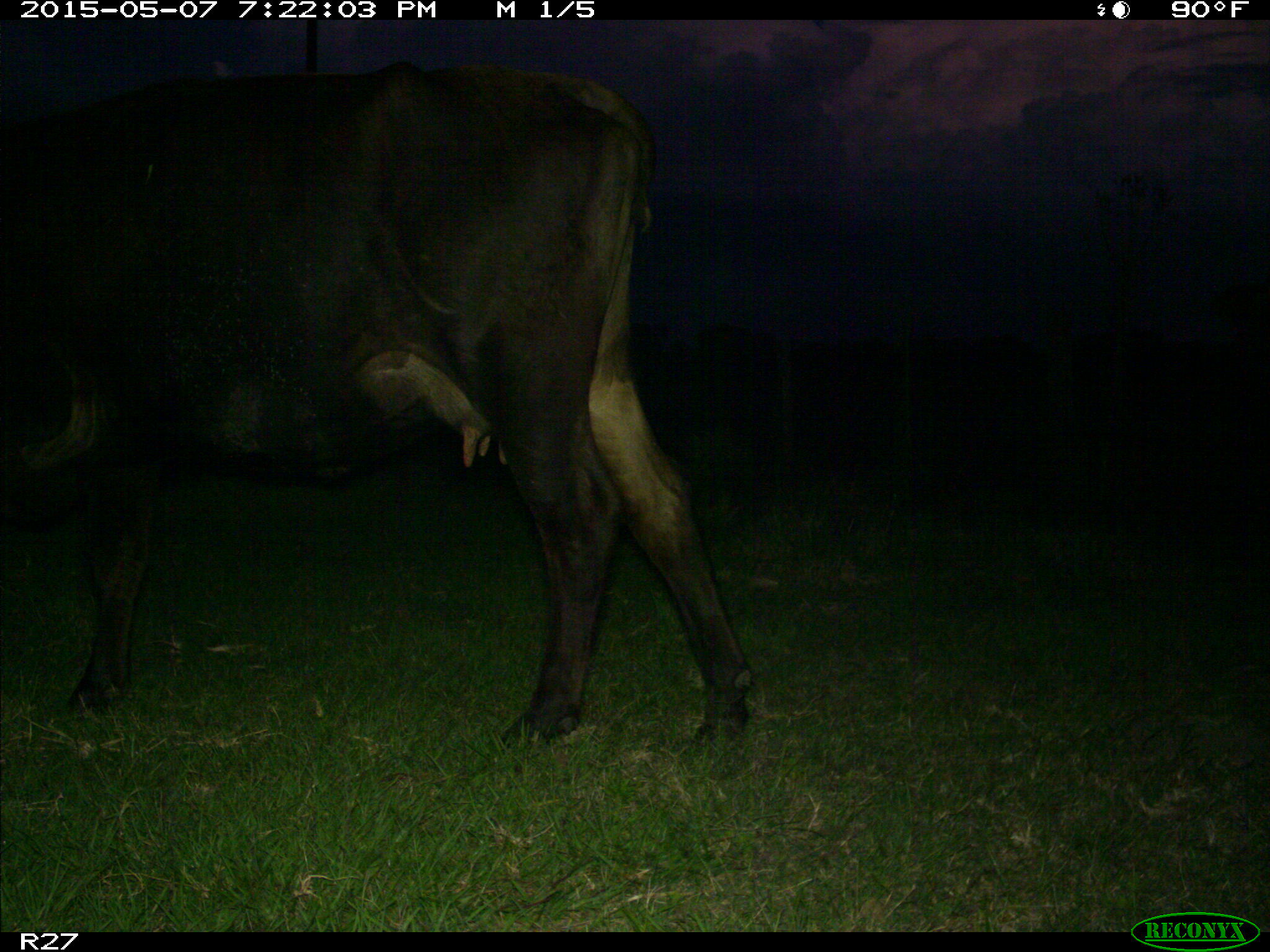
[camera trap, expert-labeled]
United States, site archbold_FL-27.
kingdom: Animalia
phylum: Chordata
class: Mammalia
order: Artiodactyla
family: Bovidae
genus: Bos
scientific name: Bos taurus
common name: domestic cow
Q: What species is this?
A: Bos taurus (domestic cow).